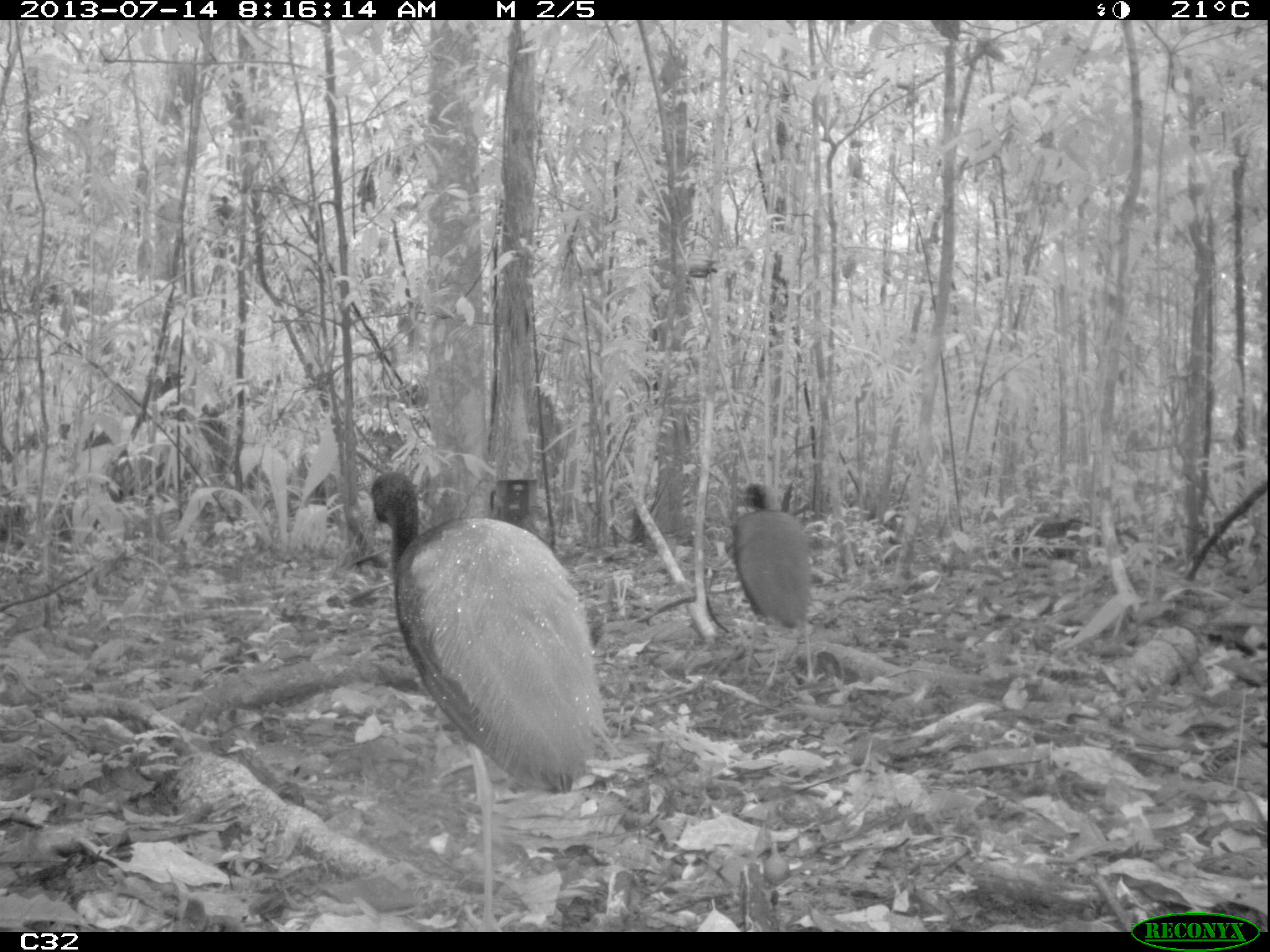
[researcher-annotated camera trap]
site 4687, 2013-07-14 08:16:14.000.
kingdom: Animalia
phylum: Chordata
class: Aves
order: Gruiformes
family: Psophiidae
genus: Psophia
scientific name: Psophia crepitans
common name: gray-winged trumpeter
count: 3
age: adult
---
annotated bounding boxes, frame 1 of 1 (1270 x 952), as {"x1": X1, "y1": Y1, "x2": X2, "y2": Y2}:
psophia crepitans: {"x1": 358, "y1": 464, "x2": 608, "y2": 924}; {"x1": 723, "y1": 480, "x2": 826, "y2": 687}